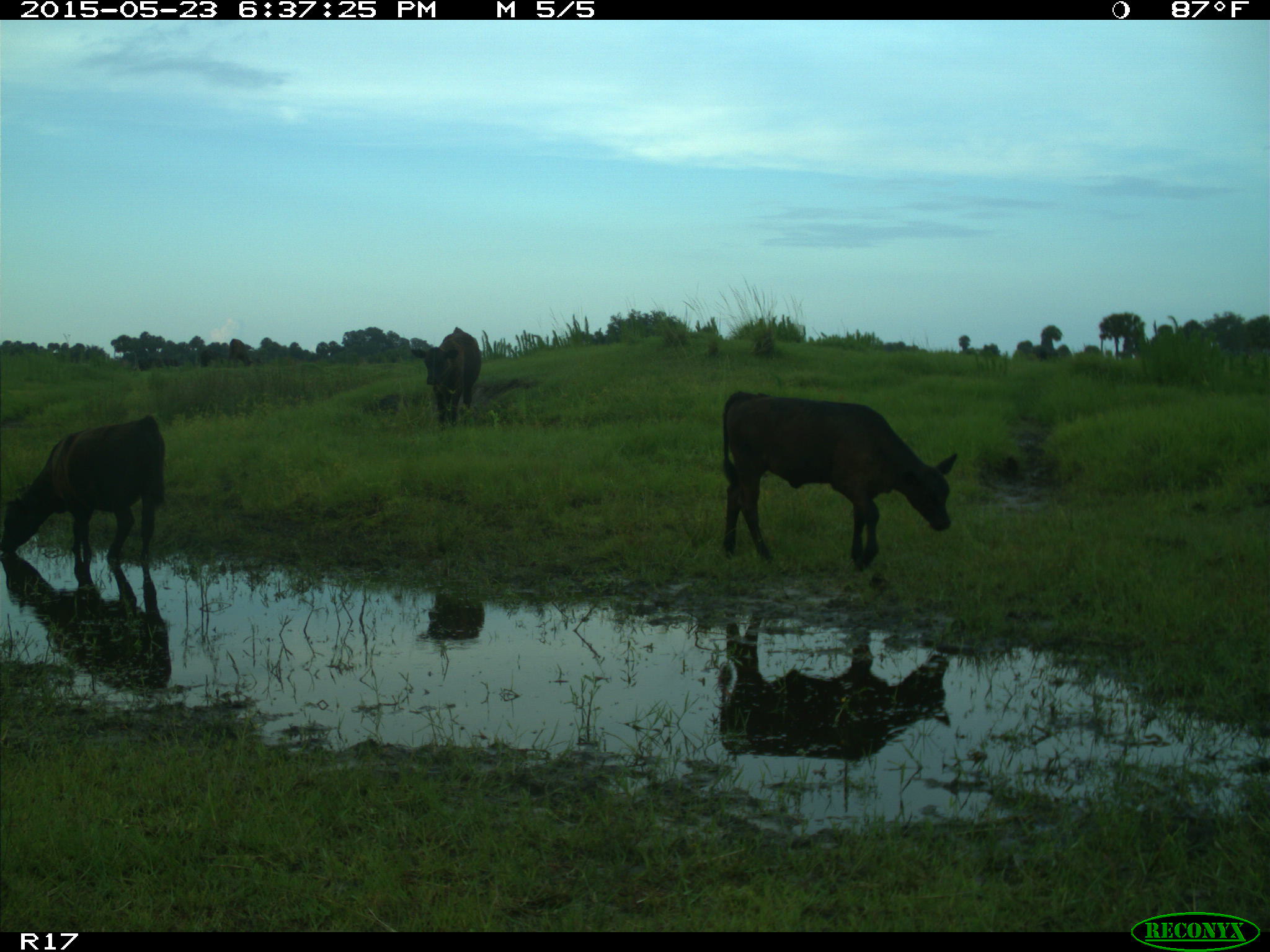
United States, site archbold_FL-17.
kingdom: Animalia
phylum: Chordata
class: Mammalia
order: Artiodactyla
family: Bovidae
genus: Bos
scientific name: Bos taurus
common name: domestic cow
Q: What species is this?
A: Bos taurus (domestic cow).